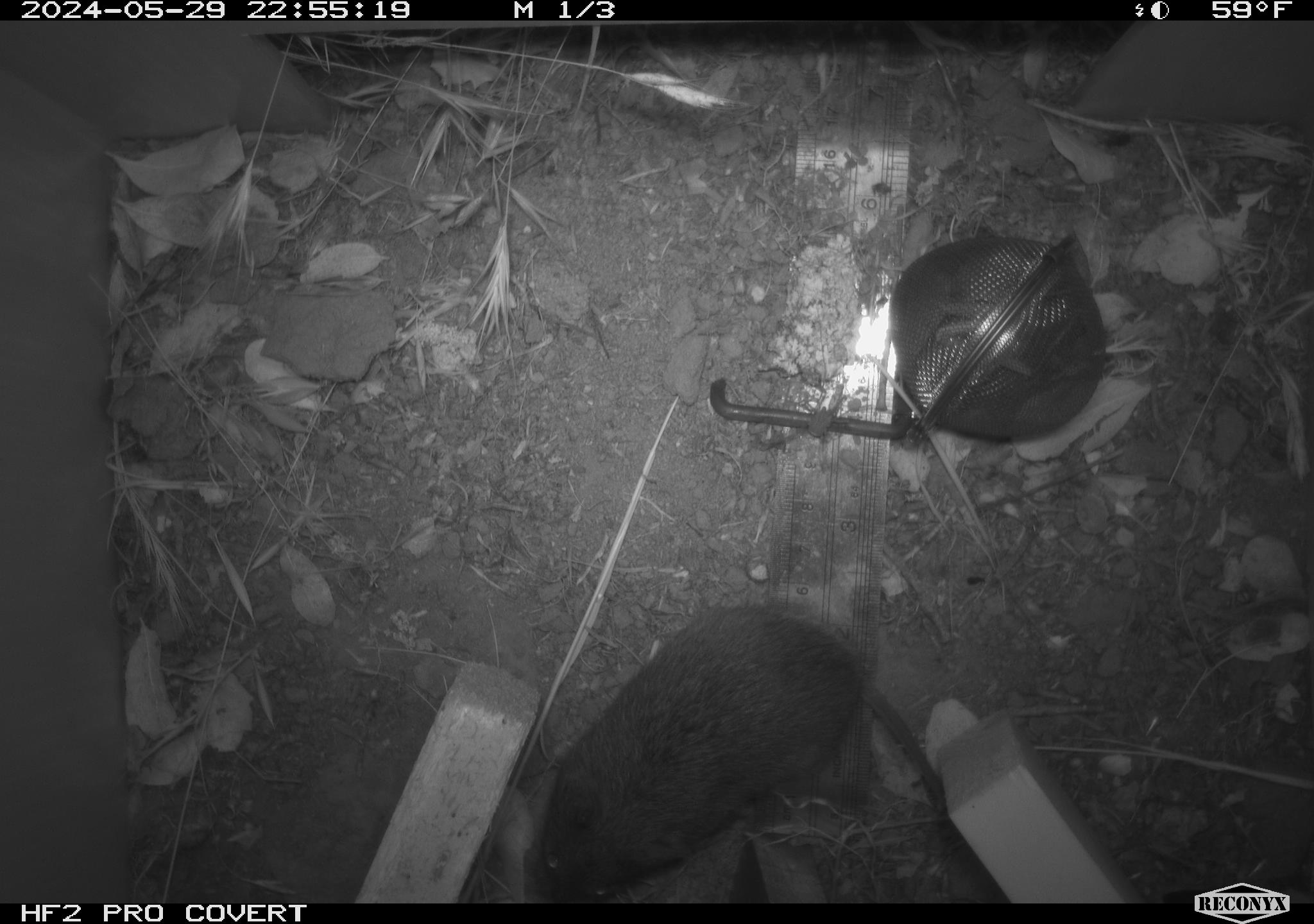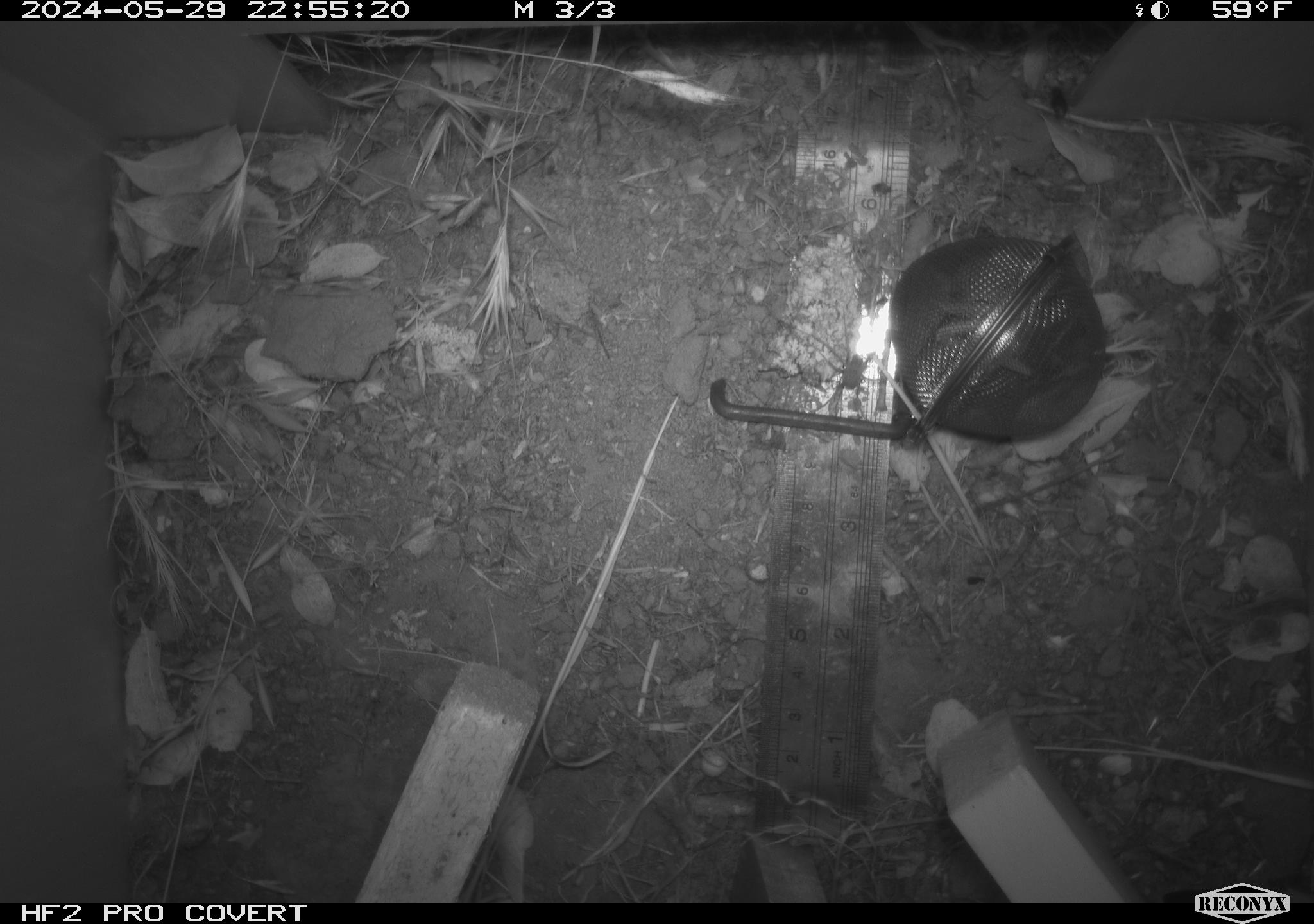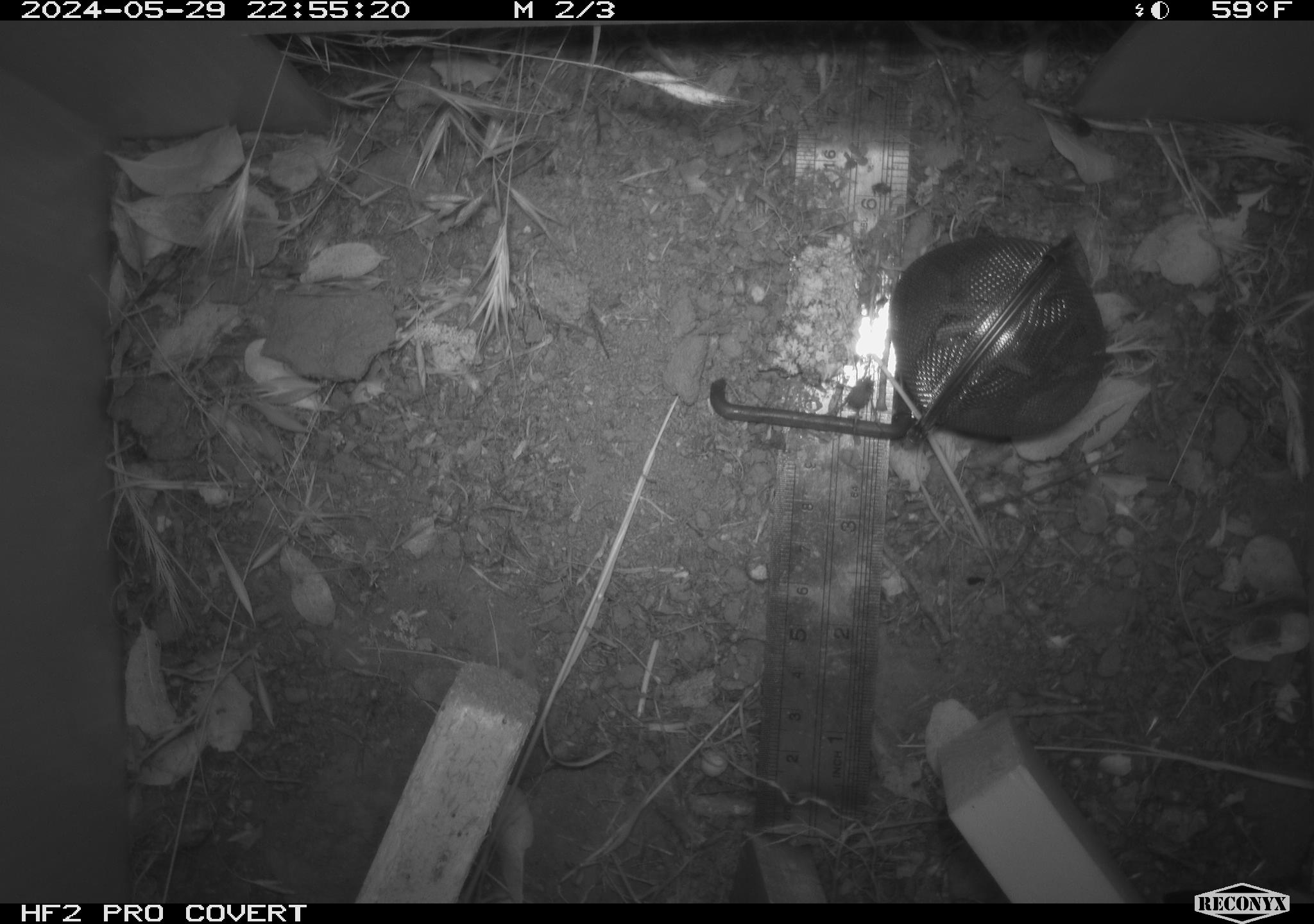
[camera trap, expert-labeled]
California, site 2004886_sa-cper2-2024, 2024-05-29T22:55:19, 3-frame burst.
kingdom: Animalia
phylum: Chordata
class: Mammalia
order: Rodentia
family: Cricetidae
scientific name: Arvicolinae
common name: voles, lemmings, and muskrats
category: arvicolinae subfamily